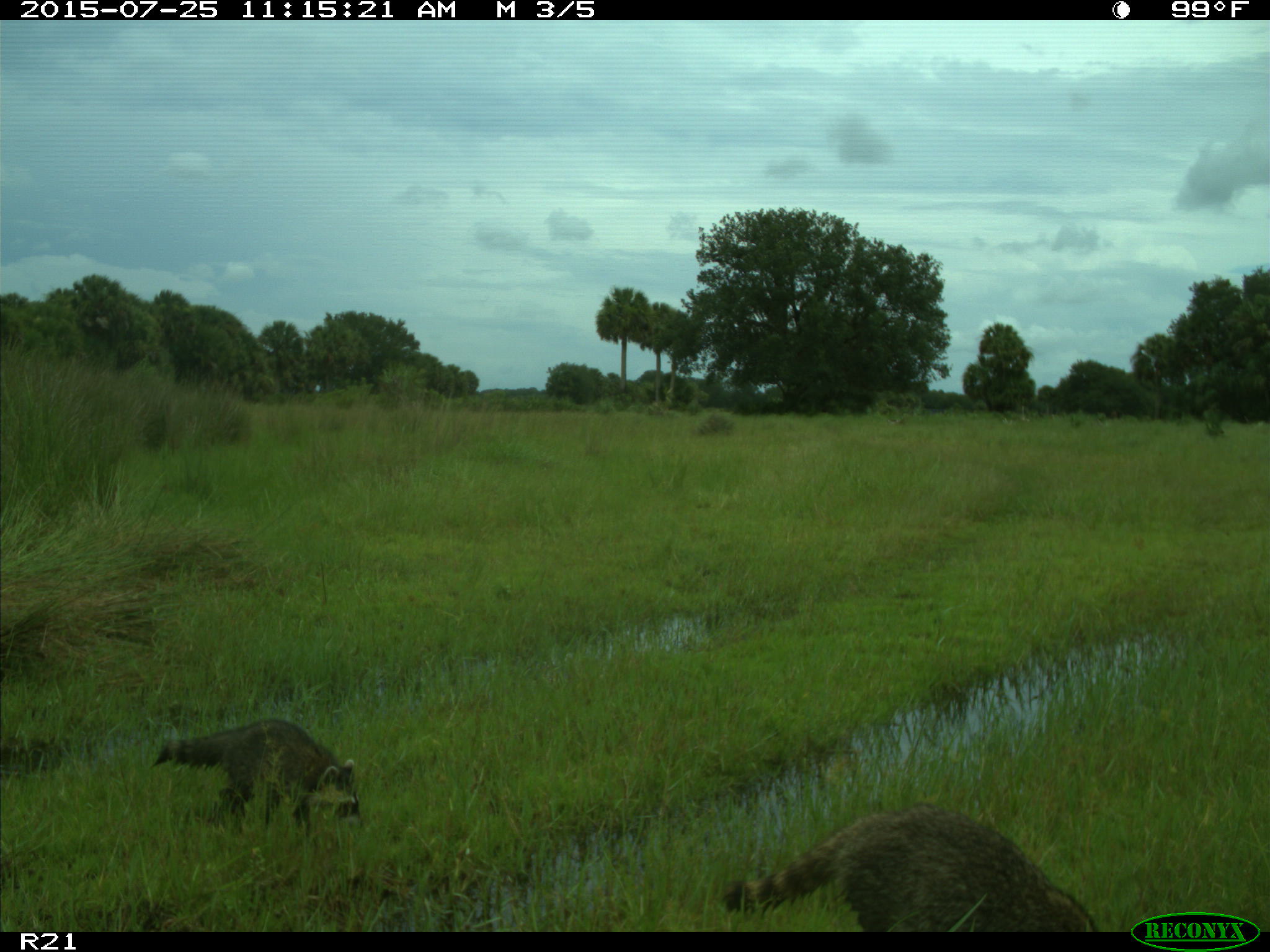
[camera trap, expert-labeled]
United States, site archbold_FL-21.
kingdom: Animalia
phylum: Chordata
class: Mammalia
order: Carnivora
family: Procyonidae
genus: Procyon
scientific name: Procyon lotor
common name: common raccoon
Procyon lotor (common raccoon).